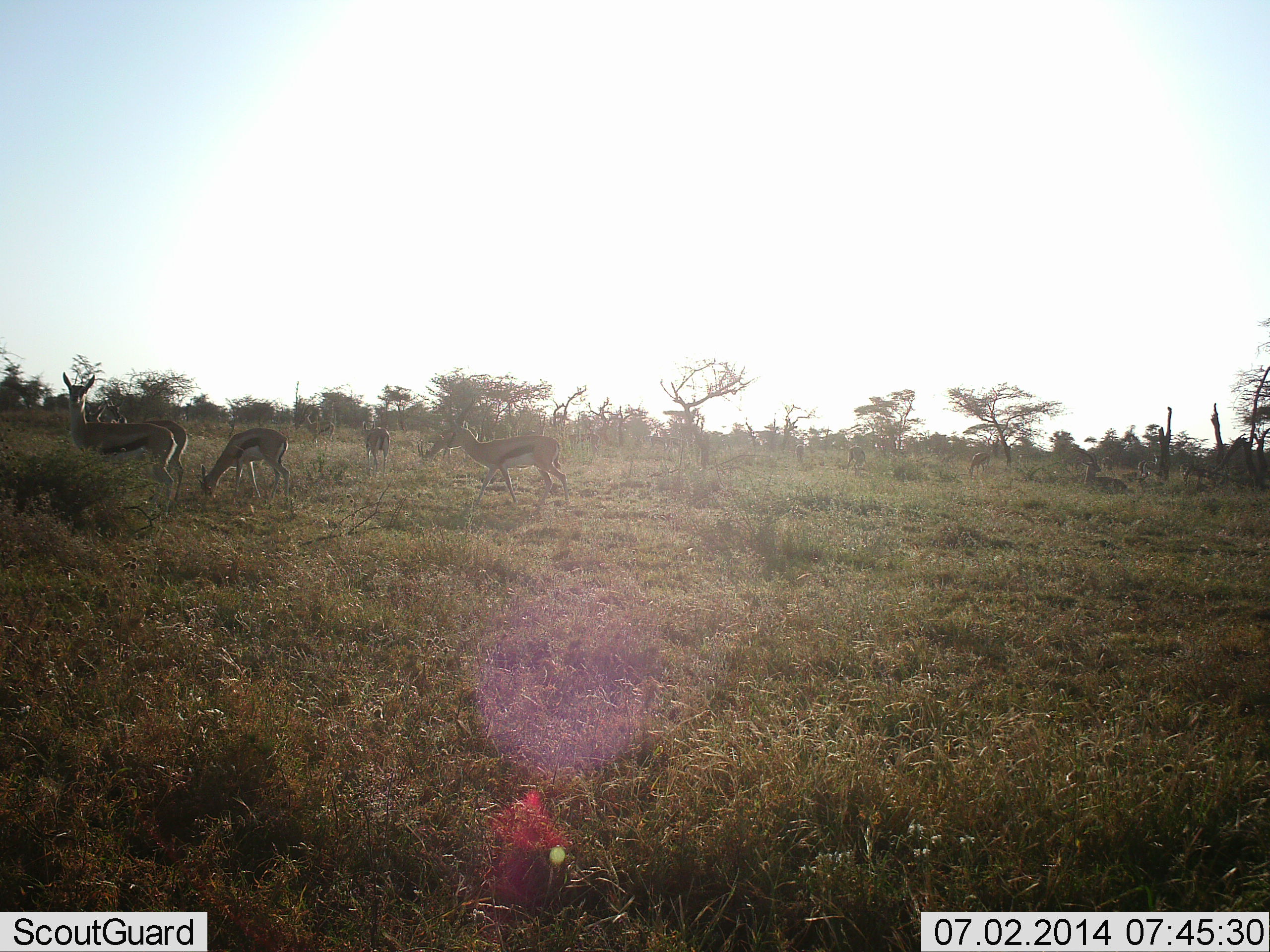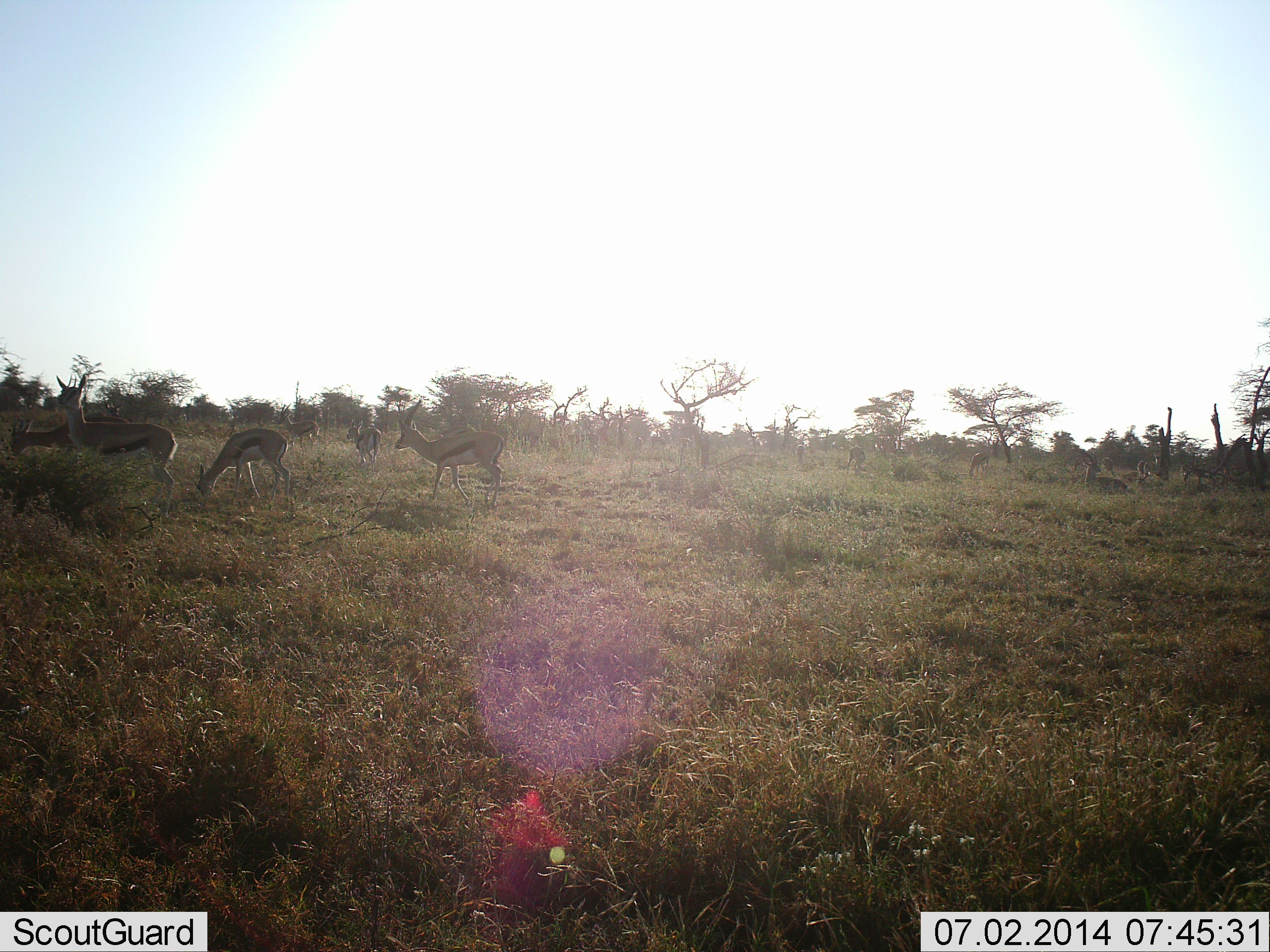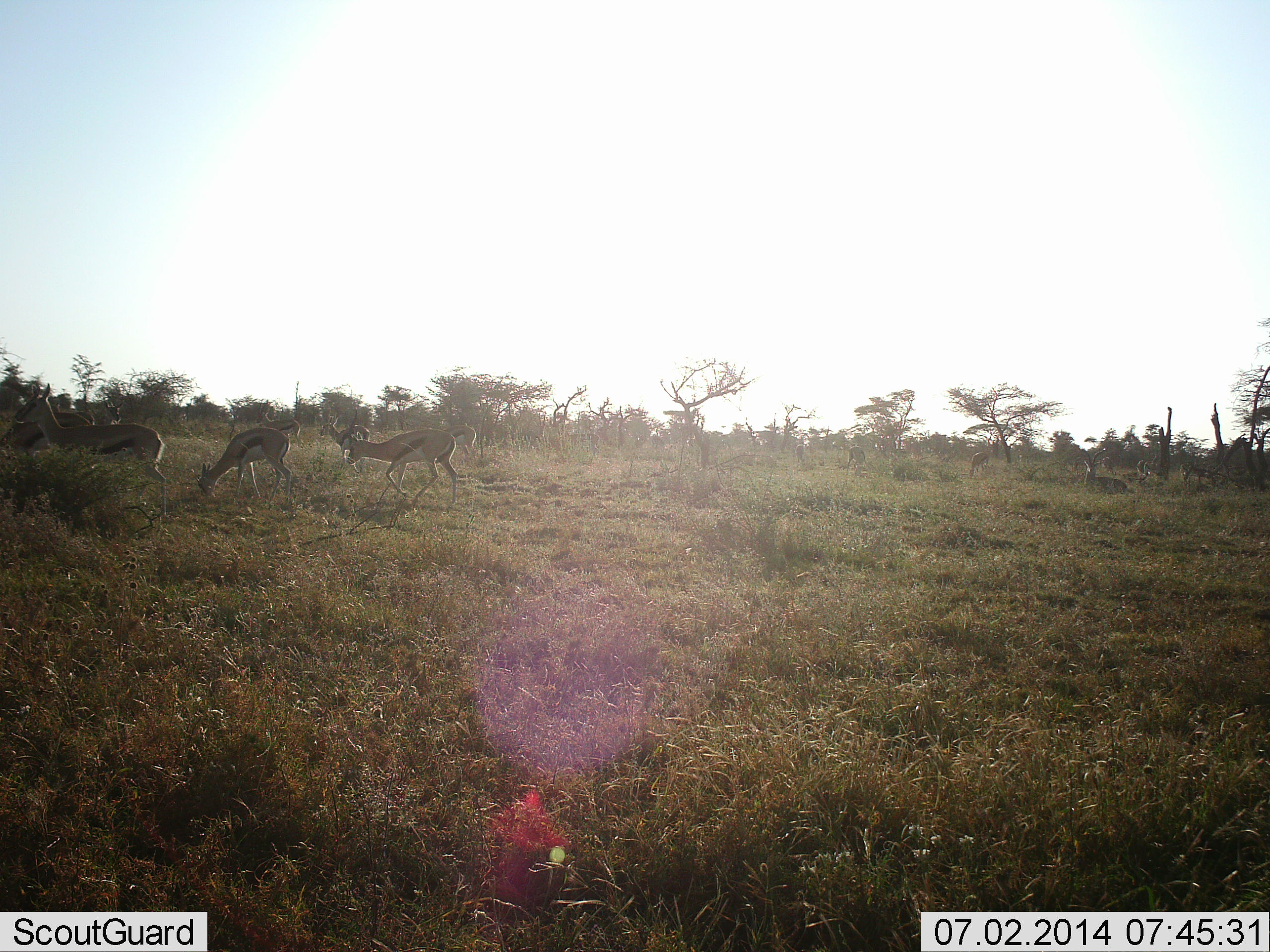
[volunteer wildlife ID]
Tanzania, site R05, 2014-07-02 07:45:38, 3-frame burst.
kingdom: Animalia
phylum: Chordata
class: Mammalia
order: Artiodactyla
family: Bovidae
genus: Eudorcas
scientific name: Eudorcas thomsonii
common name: thomson's gazelle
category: gazellethomsons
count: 7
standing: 60%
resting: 20%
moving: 70%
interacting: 0%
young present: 0%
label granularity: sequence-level